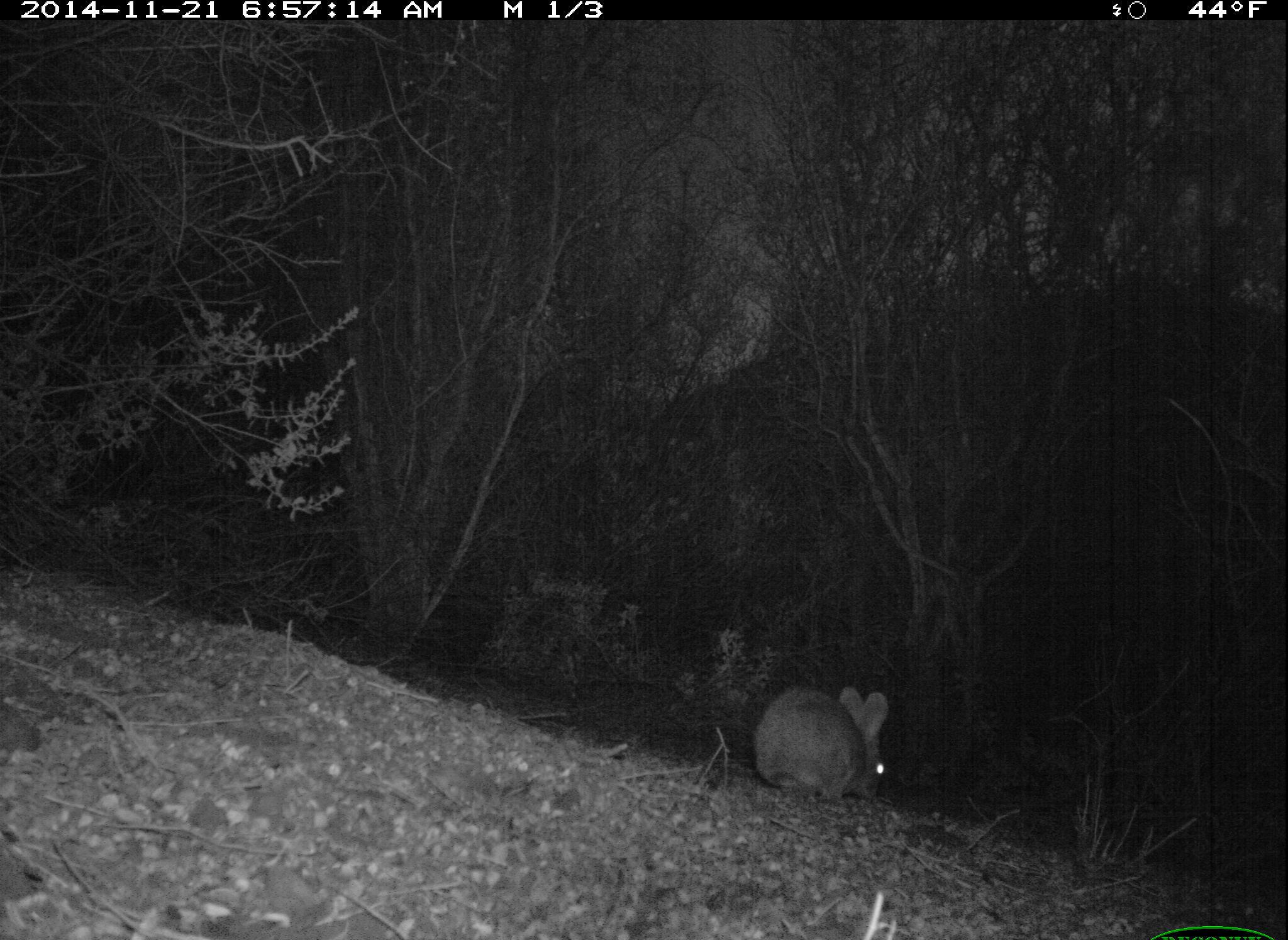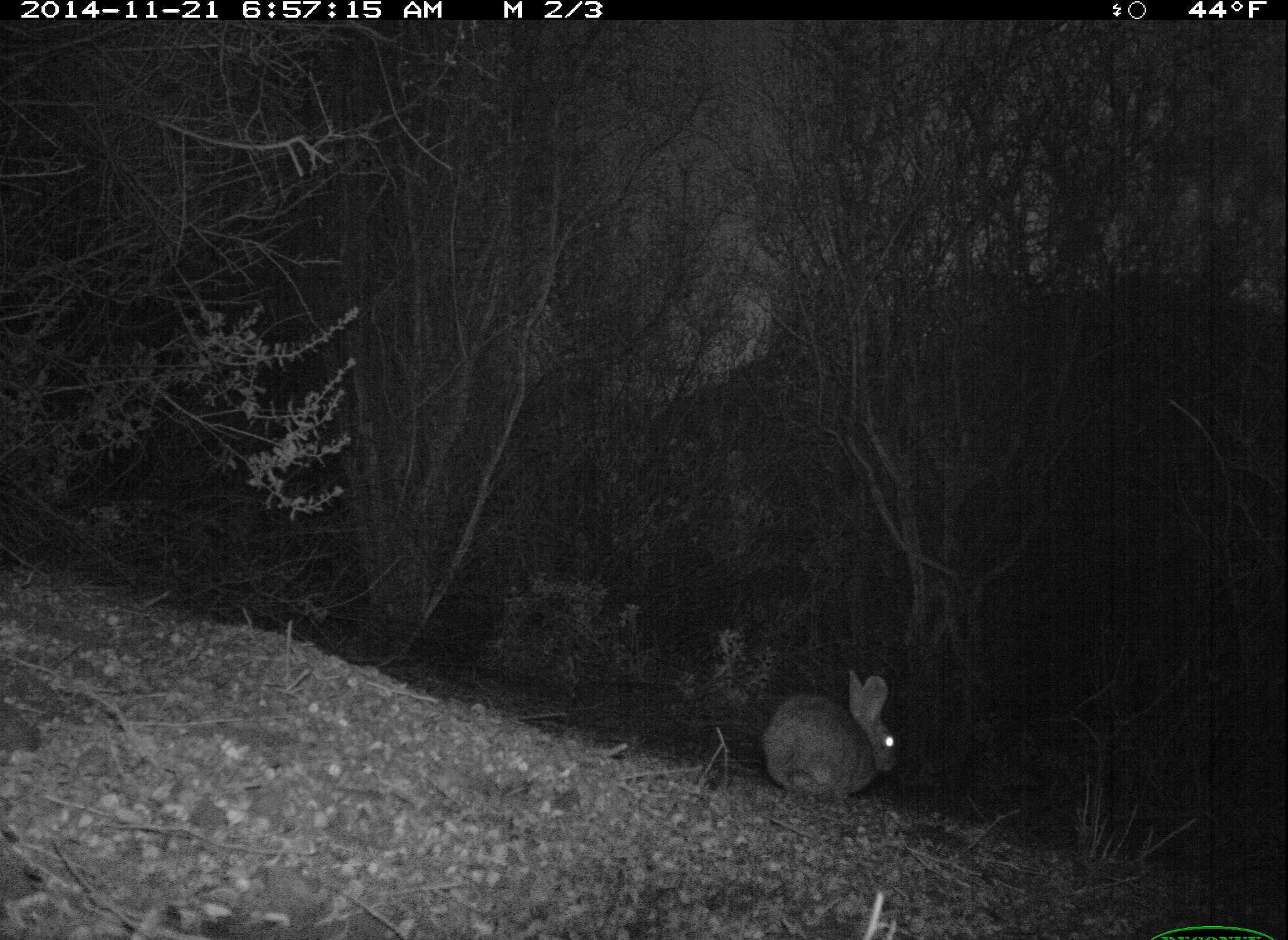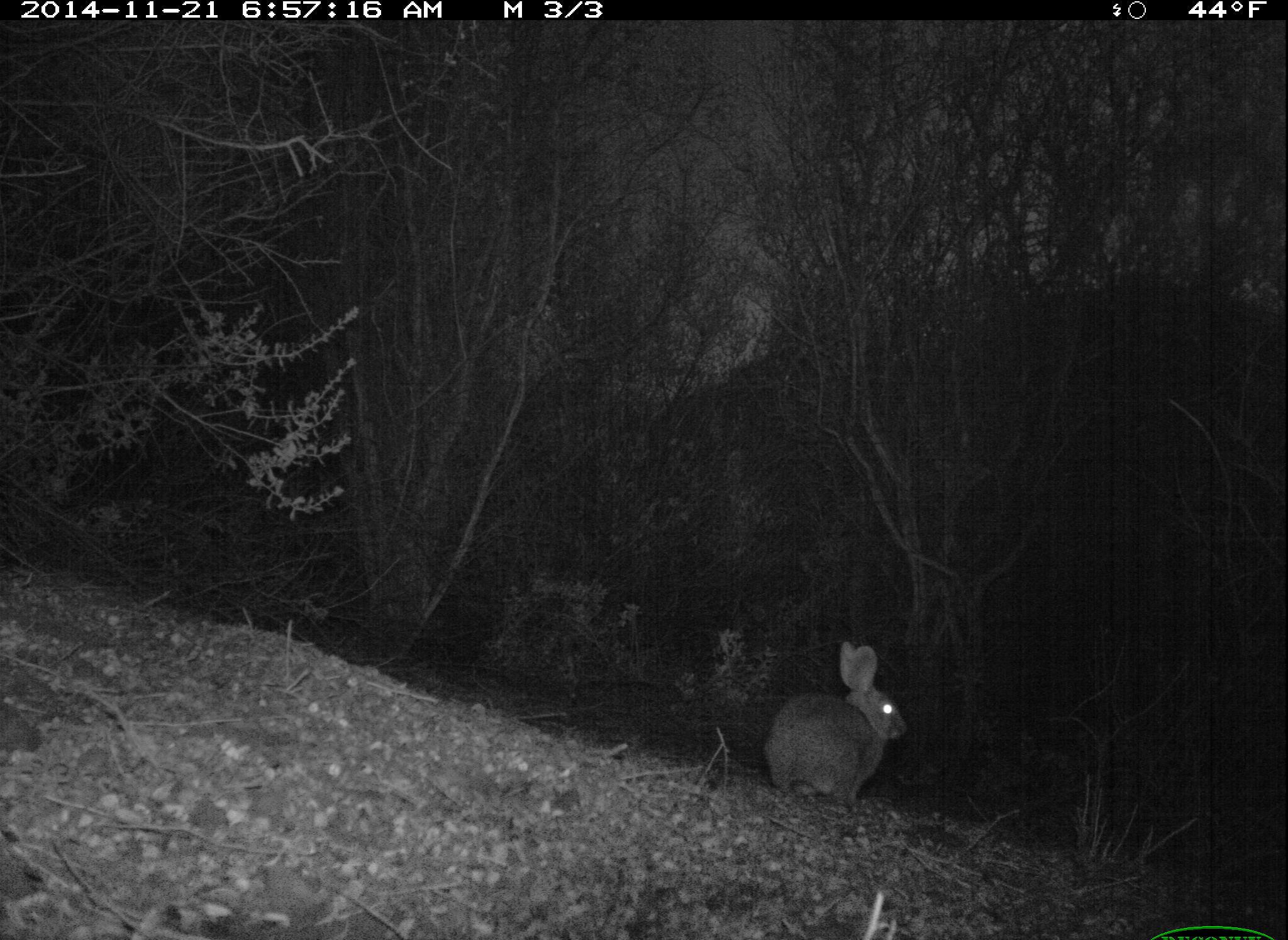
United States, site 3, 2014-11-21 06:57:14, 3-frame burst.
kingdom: Animalia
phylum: Chordata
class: Mammalia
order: Lagomorpha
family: Leporidae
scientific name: Leporidae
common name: rabbits and hares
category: rabbit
Rabbit (rabbits and hares) (Leporidae).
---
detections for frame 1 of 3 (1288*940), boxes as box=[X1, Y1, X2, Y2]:
rabbit: box=[753, 682, 892, 803]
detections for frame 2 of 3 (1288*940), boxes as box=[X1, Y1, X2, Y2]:
rabbit: box=[761, 670, 899, 802]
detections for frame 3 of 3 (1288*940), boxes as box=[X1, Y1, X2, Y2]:
rabbit: box=[765, 639, 909, 808]